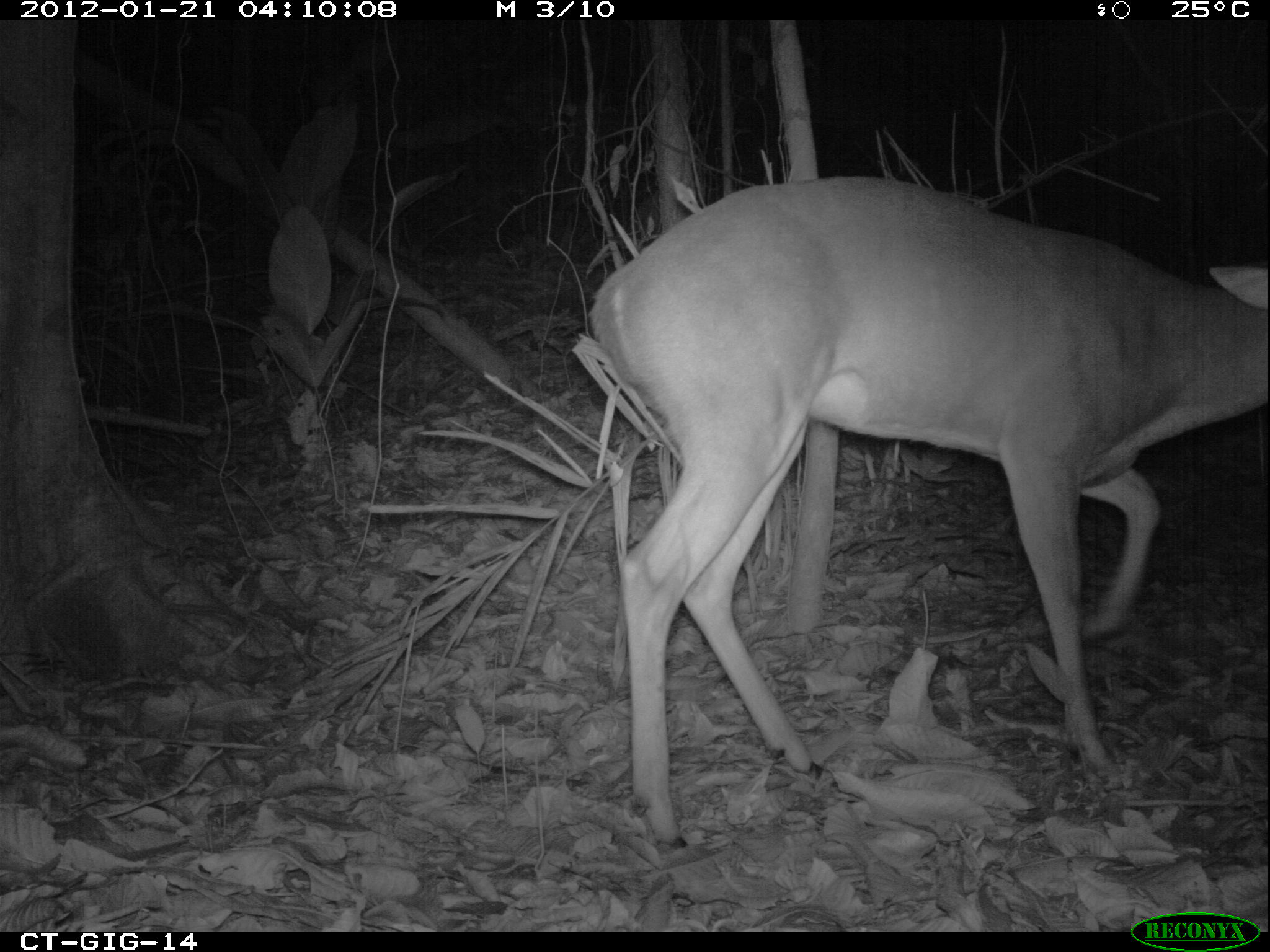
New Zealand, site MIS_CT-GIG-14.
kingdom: Animalia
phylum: Chordata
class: Mammalia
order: Artiodactyla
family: Cervidae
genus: Odocoileus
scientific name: Odocoileus virginianus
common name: white-tailed deer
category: white tailed deer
White tailed deer (white-tailed deer) (Odocoileus virginianus).